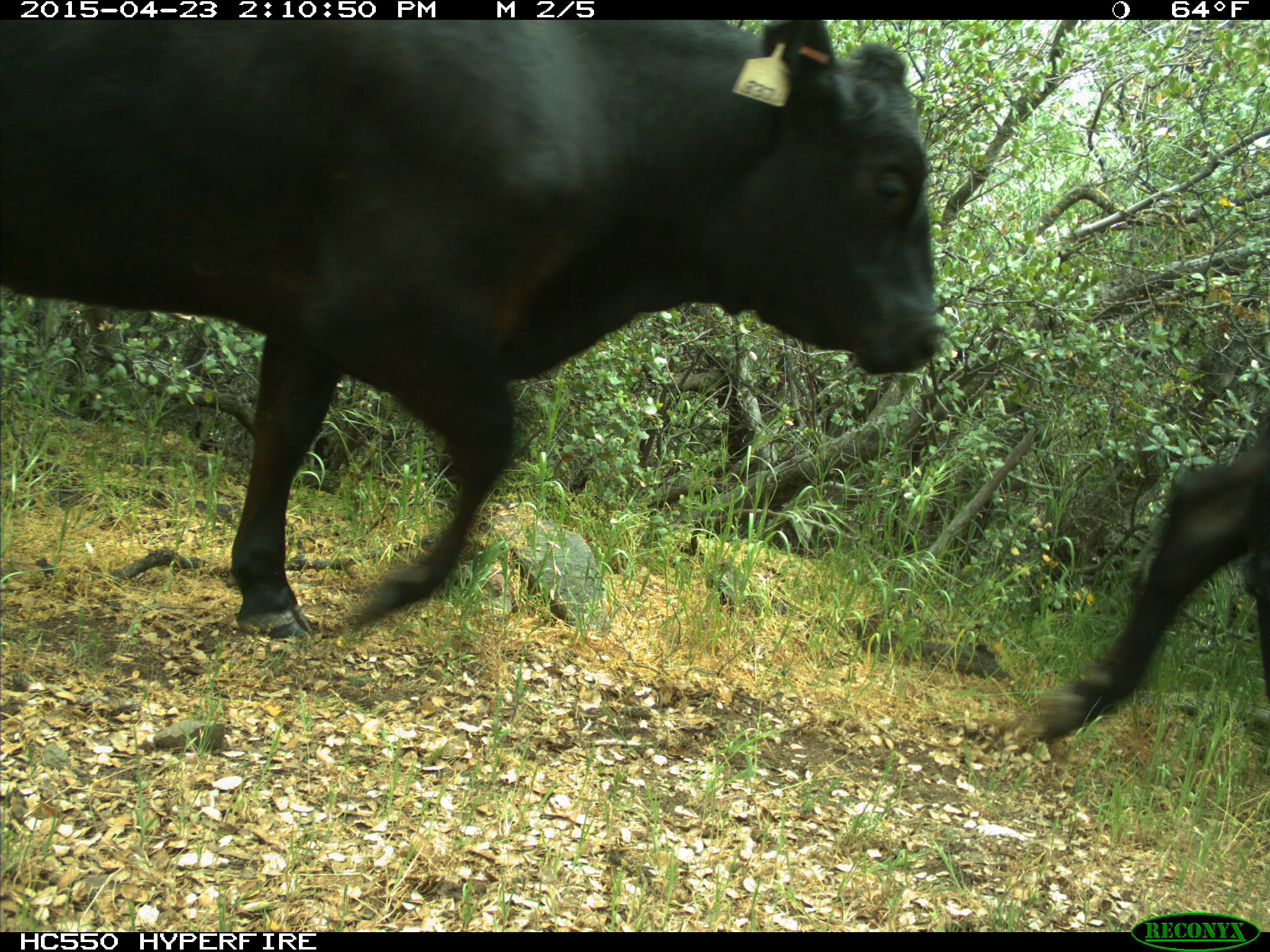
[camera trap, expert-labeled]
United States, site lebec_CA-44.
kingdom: Animalia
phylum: Chordata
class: Mammalia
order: Artiodactyla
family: Bovidae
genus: Bos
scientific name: Bos taurus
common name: domestic cow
Bos taurus (domestic cow).